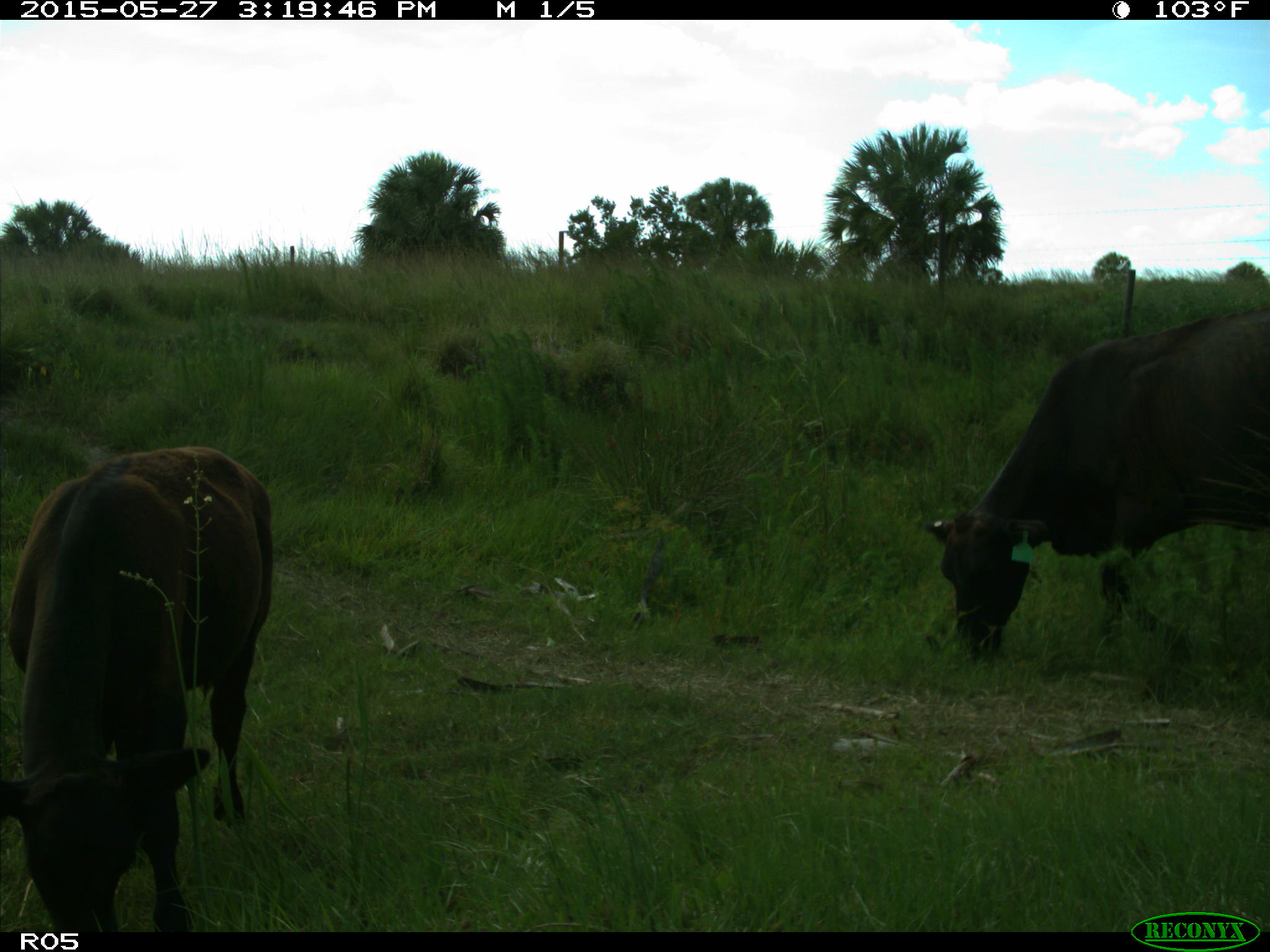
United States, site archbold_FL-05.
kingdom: Animalia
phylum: Chordata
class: Mammalia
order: Artiodactyla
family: Bovidae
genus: Bos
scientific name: Bos taurus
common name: domestic cow